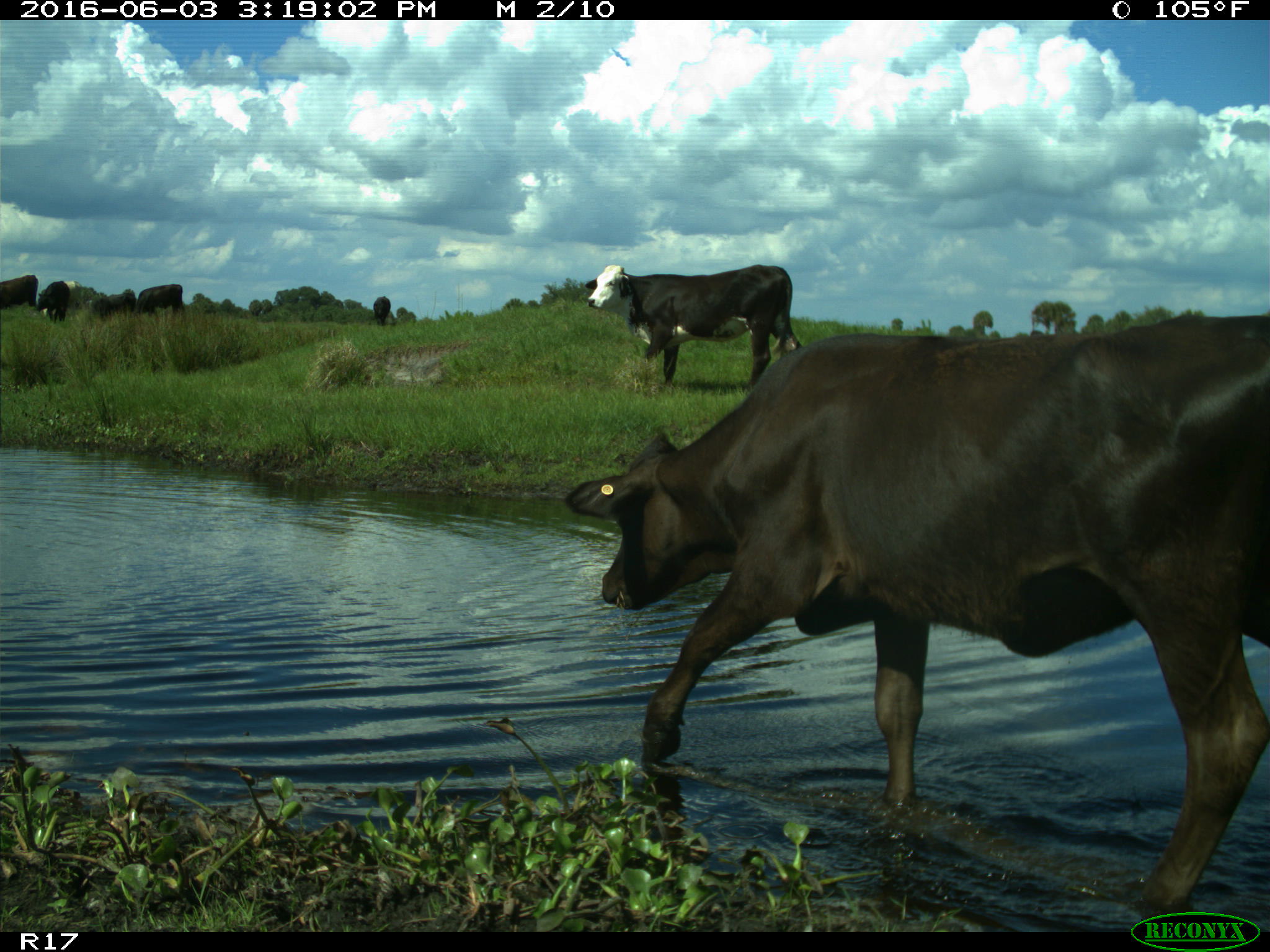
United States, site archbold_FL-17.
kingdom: Animalia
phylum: Chordata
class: Mammalia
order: Artiodactyla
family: Bovidae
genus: Bos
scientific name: Bos taurus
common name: domestic cow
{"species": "Bos taurus (domestic cow)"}